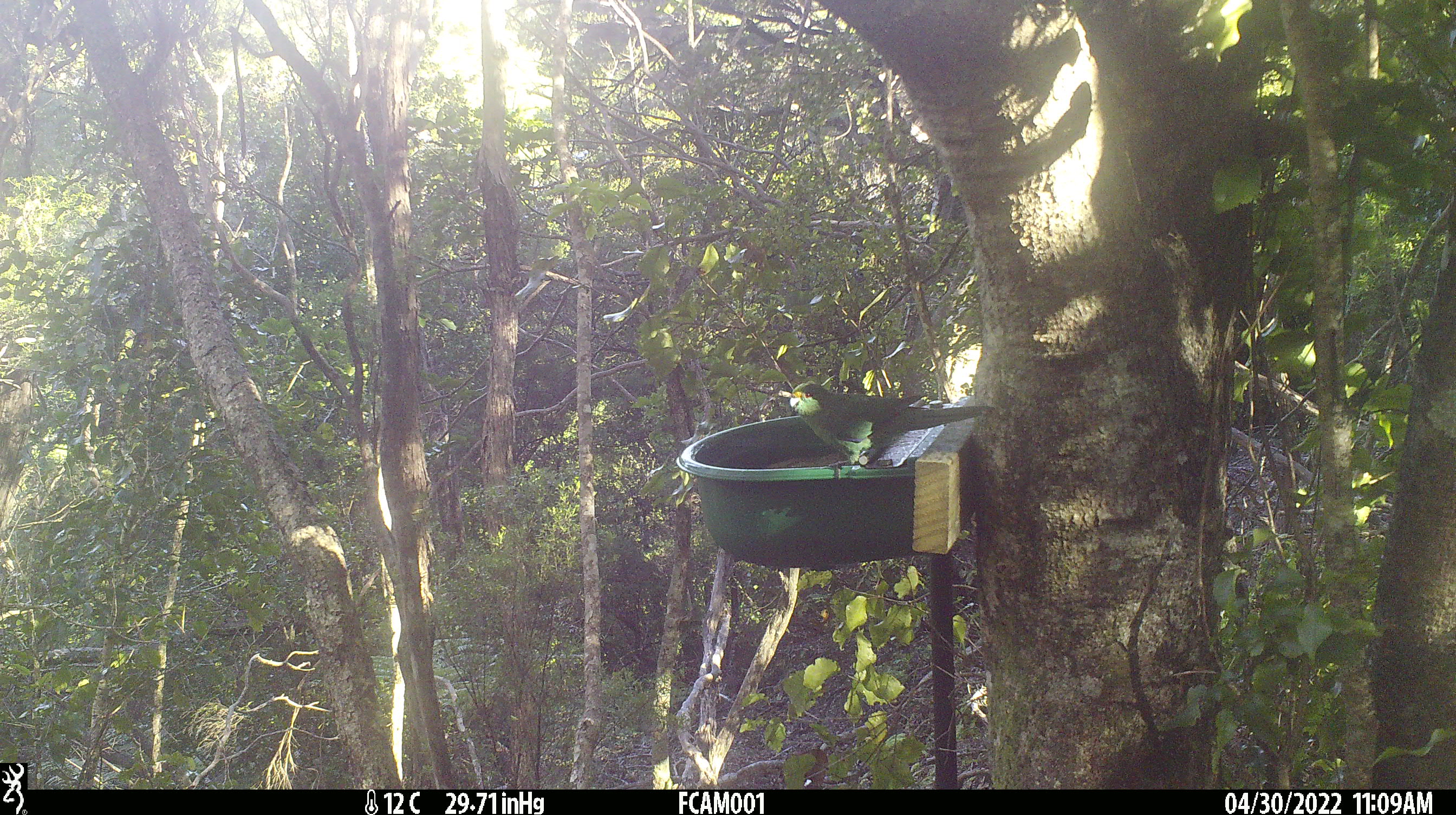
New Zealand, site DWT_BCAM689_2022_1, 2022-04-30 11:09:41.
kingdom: Animalia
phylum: Chordata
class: Aves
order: Psittaciformes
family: Psittaculidae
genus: Cyanoramphus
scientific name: Cyanoramphus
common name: parakeet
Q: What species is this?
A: Parakeet (Cyanoramphus).